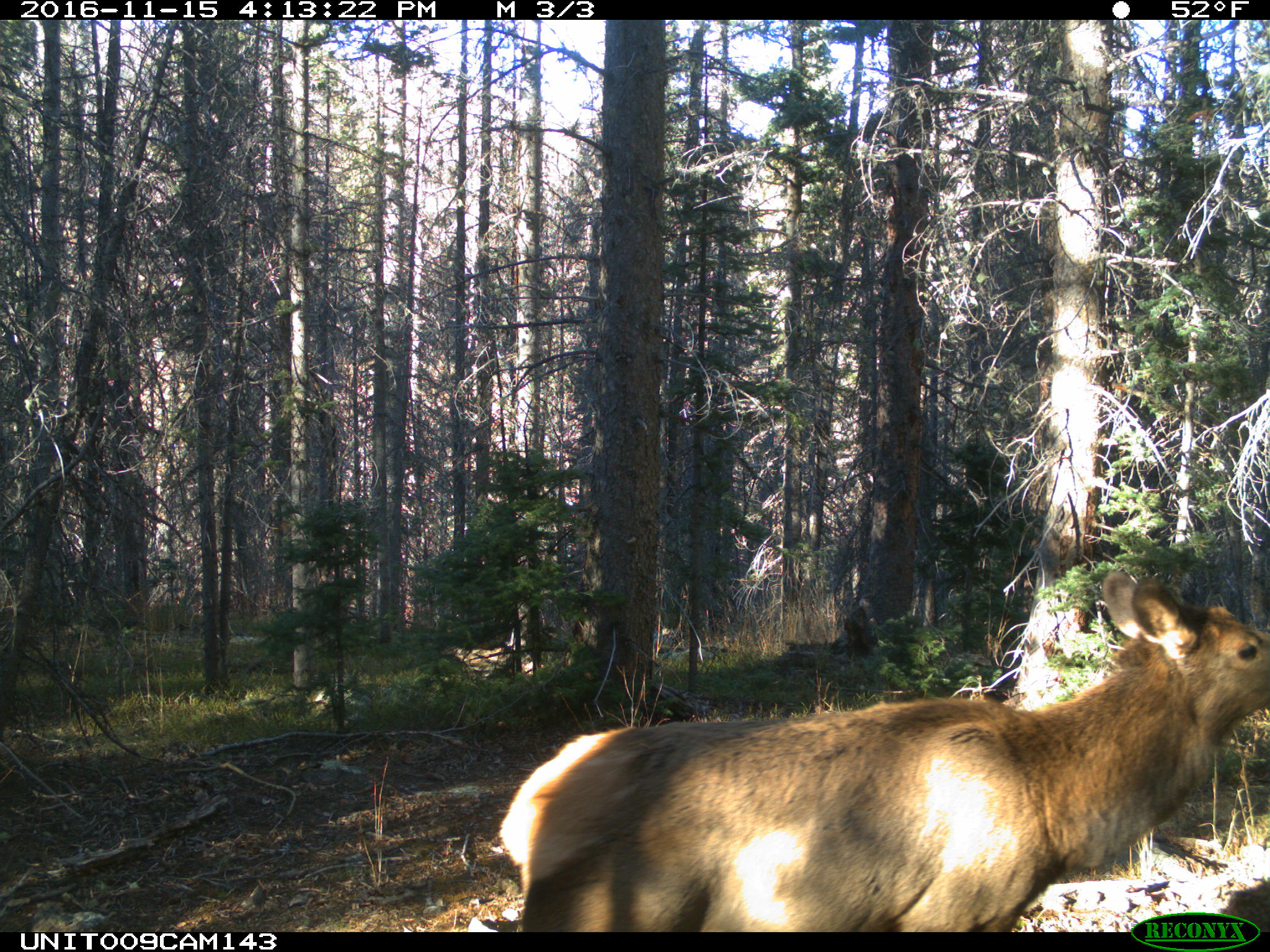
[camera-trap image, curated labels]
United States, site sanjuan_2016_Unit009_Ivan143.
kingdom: Animalia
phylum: Chordata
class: Mammalia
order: Artiodactyla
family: Cervidae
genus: Cervus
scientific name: Cervus elaphus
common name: red deer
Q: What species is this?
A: Cervus elaphus (red deer).